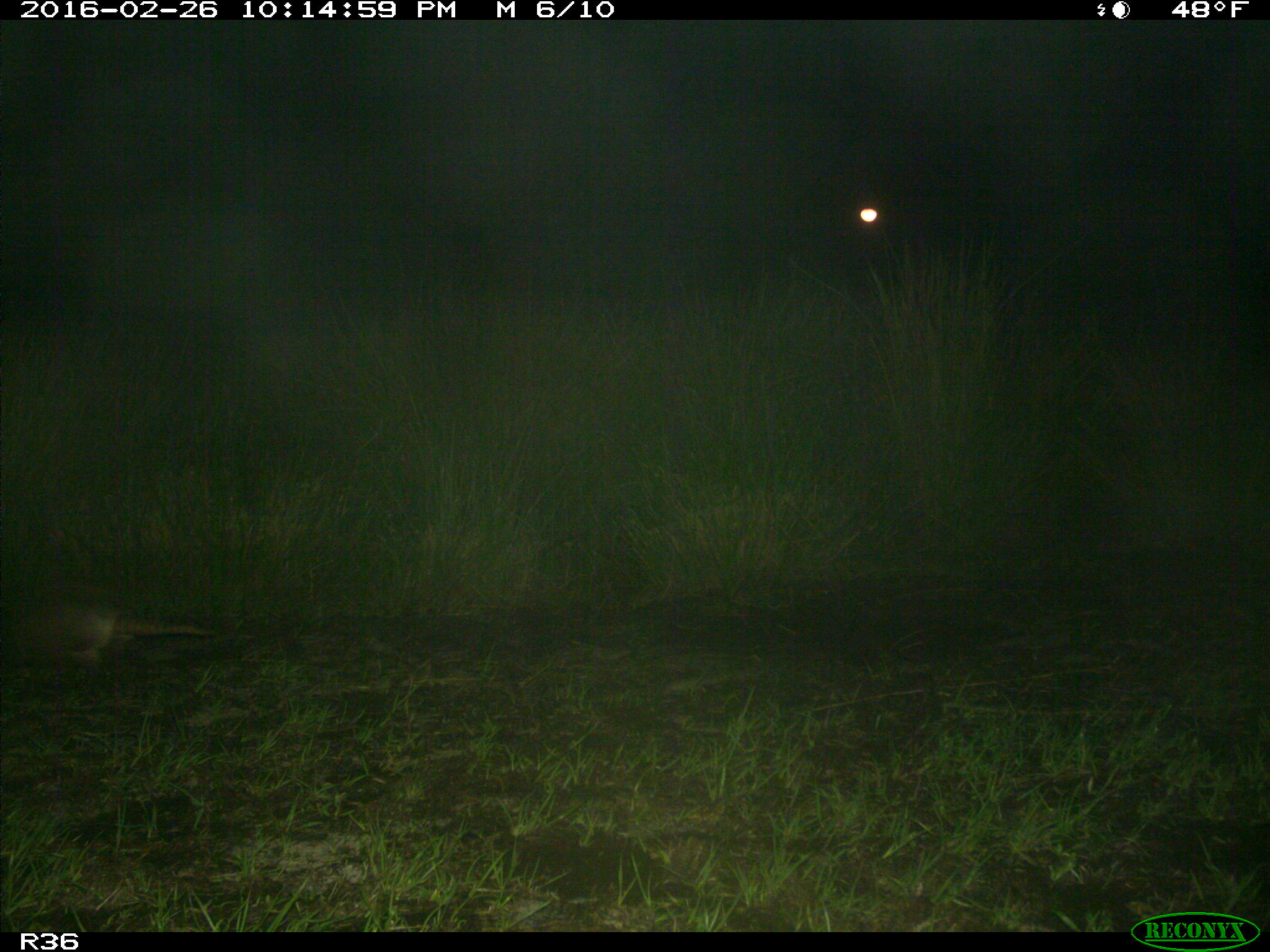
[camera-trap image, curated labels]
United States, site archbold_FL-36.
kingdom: Animalia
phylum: Chordata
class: Mammalia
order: Cingulata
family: Dasypodidae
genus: Dasypus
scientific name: Dasypus novemcinctus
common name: nine-banded armadillo